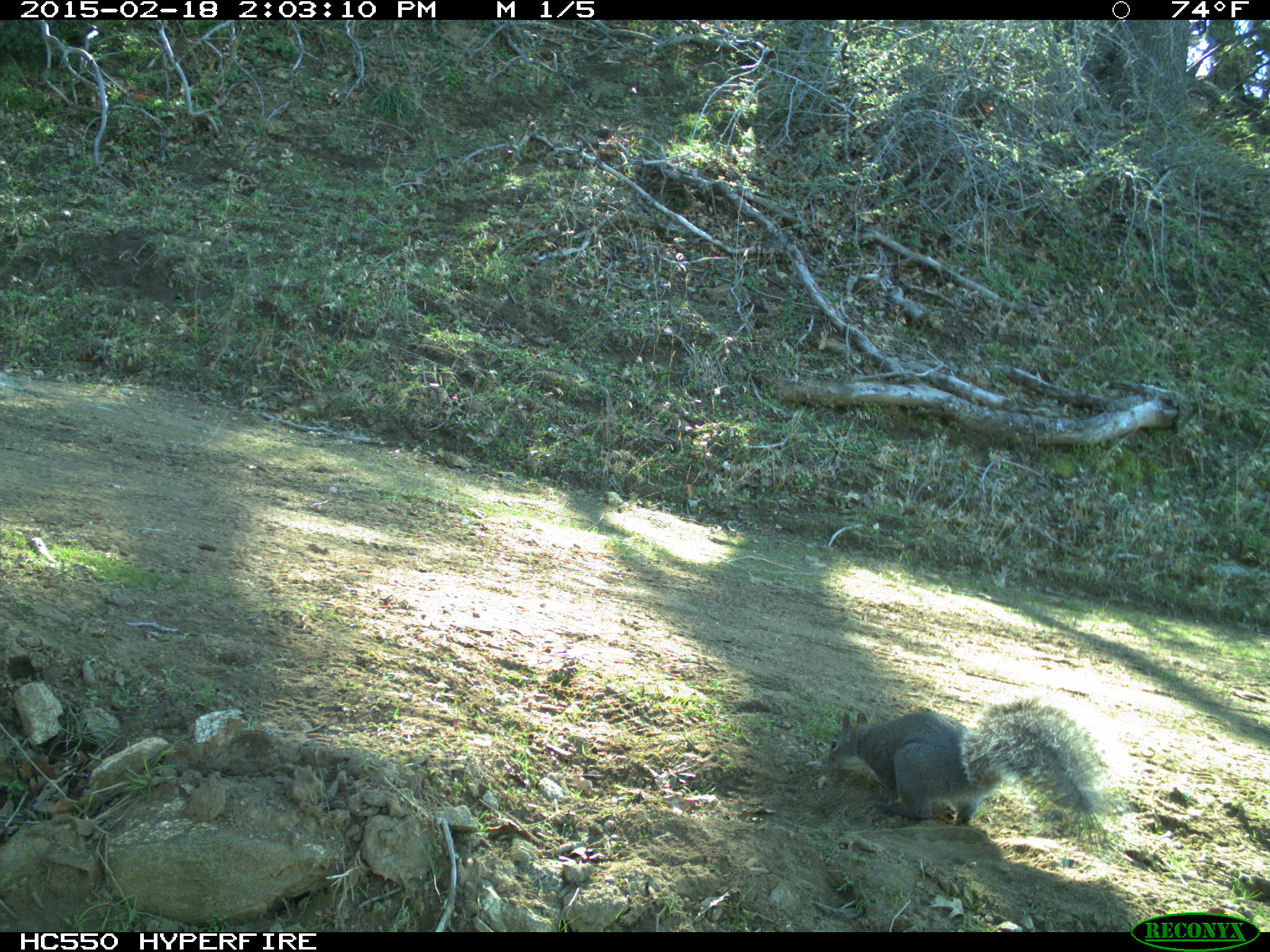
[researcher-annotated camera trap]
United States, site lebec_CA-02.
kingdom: Animalia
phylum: Chordata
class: Mammalia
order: Rodentia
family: Sciuridae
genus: Sciurus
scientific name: Sciurus carolinensis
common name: eastern gray squirrel